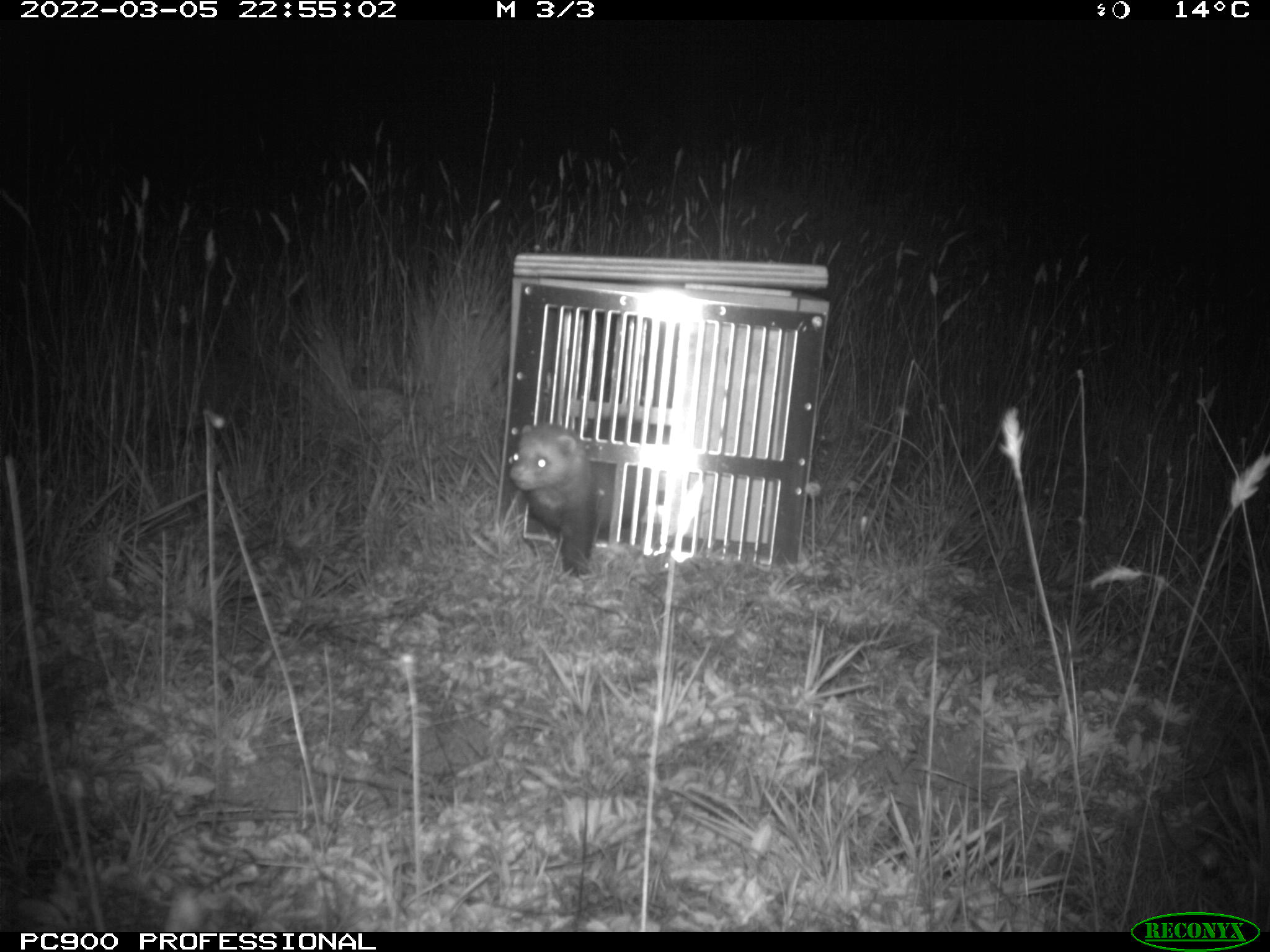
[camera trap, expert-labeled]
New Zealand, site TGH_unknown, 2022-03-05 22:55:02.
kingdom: Animalia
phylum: Chordata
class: Mammalia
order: Carnivora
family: Mustelidae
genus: Mustela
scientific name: Mustela furo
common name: ferret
Ferret (Mustela furo).